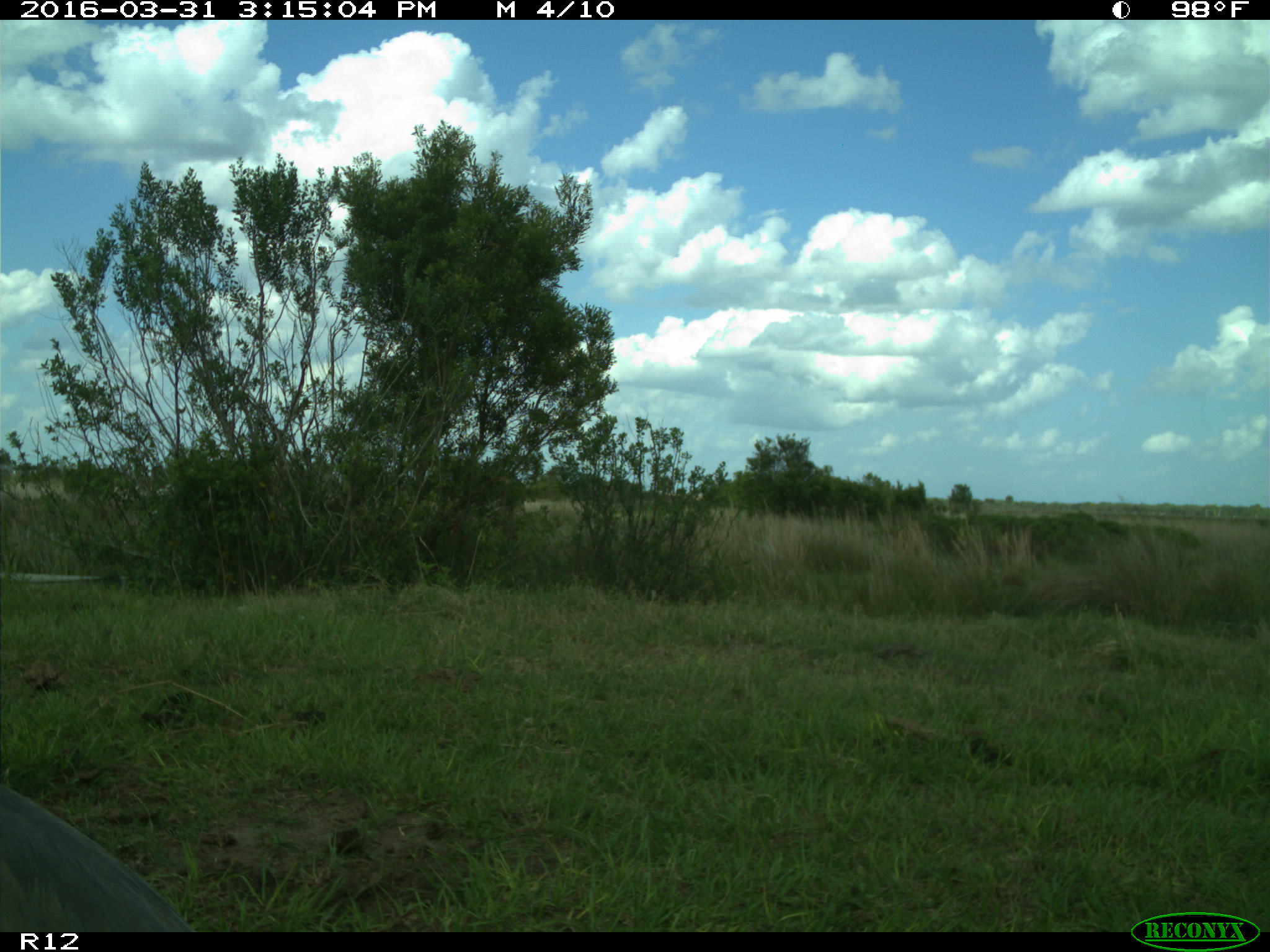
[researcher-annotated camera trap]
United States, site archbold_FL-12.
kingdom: Animalia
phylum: Chordata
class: Aves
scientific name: Aves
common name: birds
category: unidentified bird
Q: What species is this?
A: Unidentified bird (birds) (Aves).